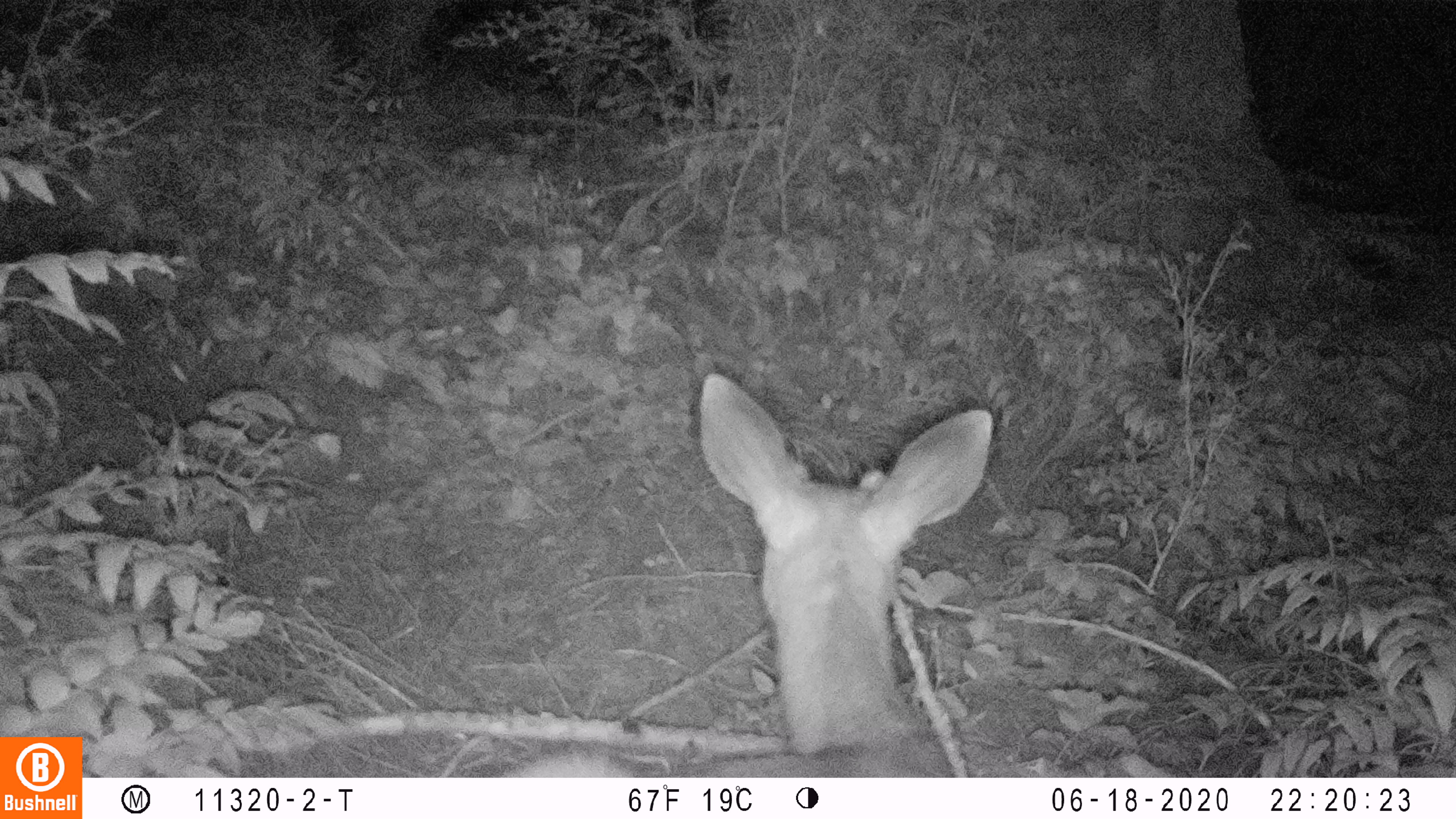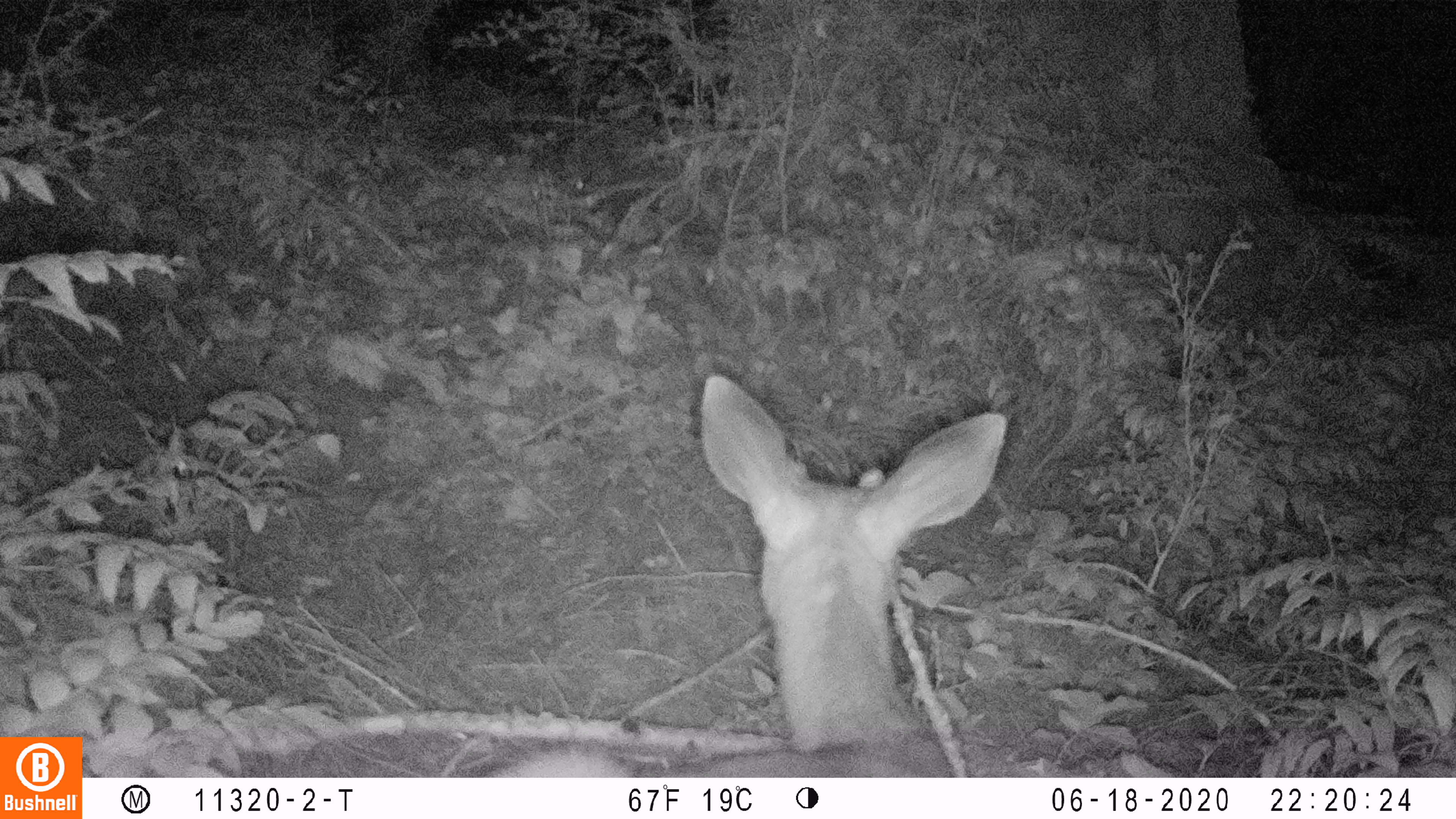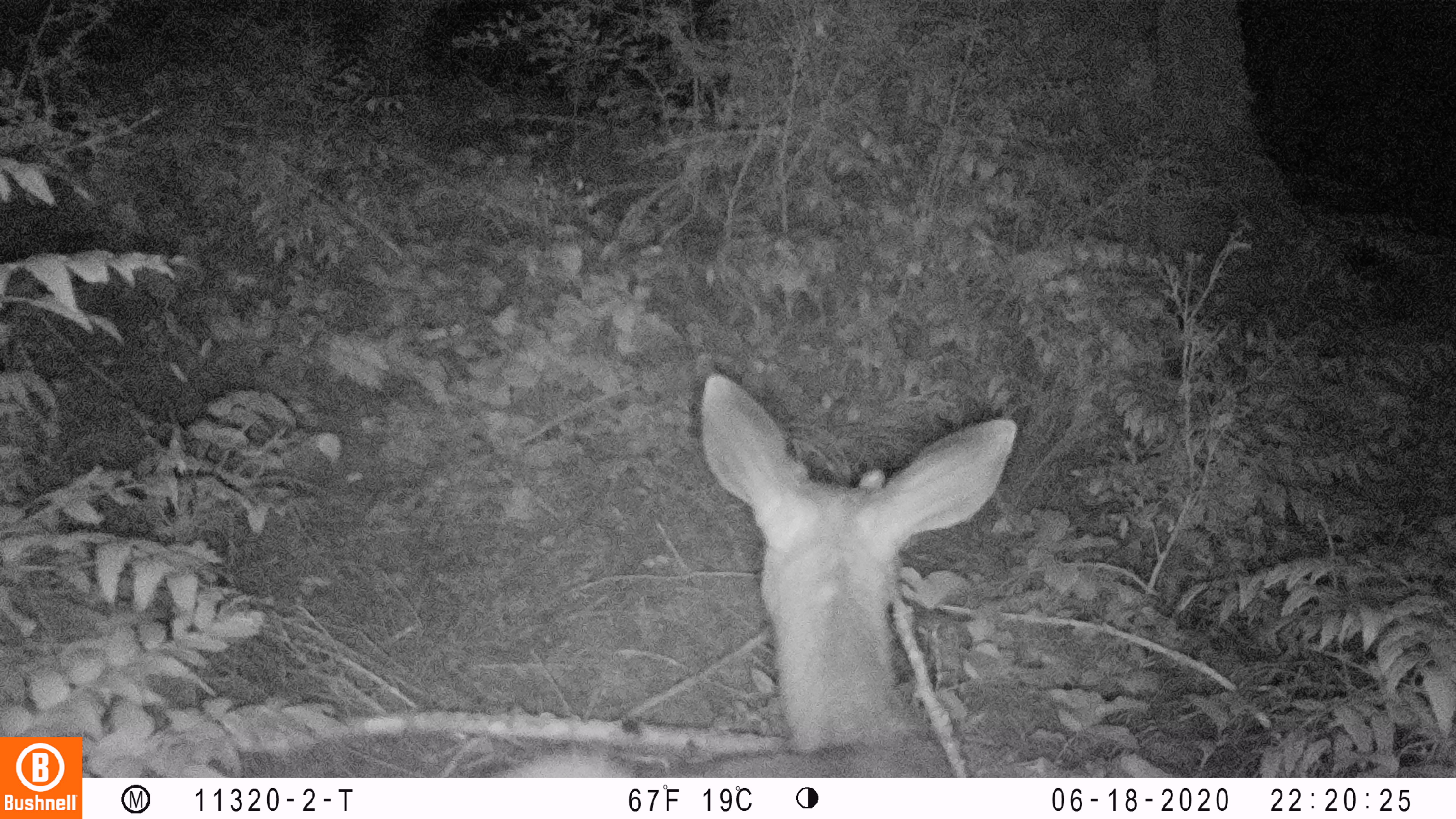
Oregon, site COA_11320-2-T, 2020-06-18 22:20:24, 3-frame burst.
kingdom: Animalia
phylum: Chordata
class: Mammalia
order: Artiodactyla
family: Cervidae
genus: Odocoileus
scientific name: Odocoileus hemionus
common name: black-tailed deer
Black-tailed deer (Odocoileus hemionus).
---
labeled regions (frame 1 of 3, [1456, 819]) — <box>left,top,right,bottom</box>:
black-tailed deer: <box>520,359,1001,770</box>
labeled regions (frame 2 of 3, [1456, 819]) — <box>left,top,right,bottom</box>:
black-tailed deer: <box>499,370,1011,770</box>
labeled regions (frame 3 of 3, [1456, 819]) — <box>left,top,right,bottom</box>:
black-tailed deer: <box>497,372,1028,772</box>